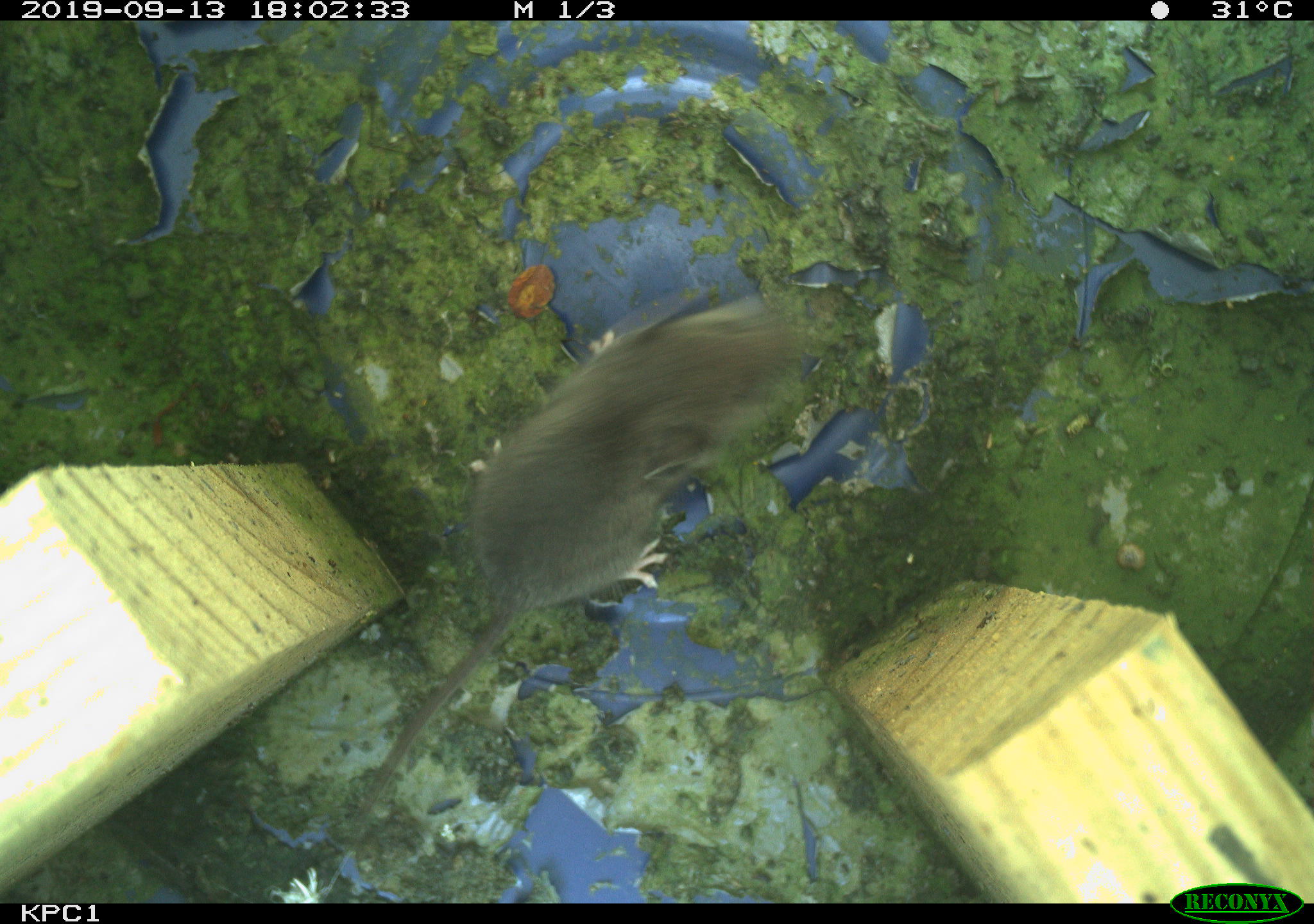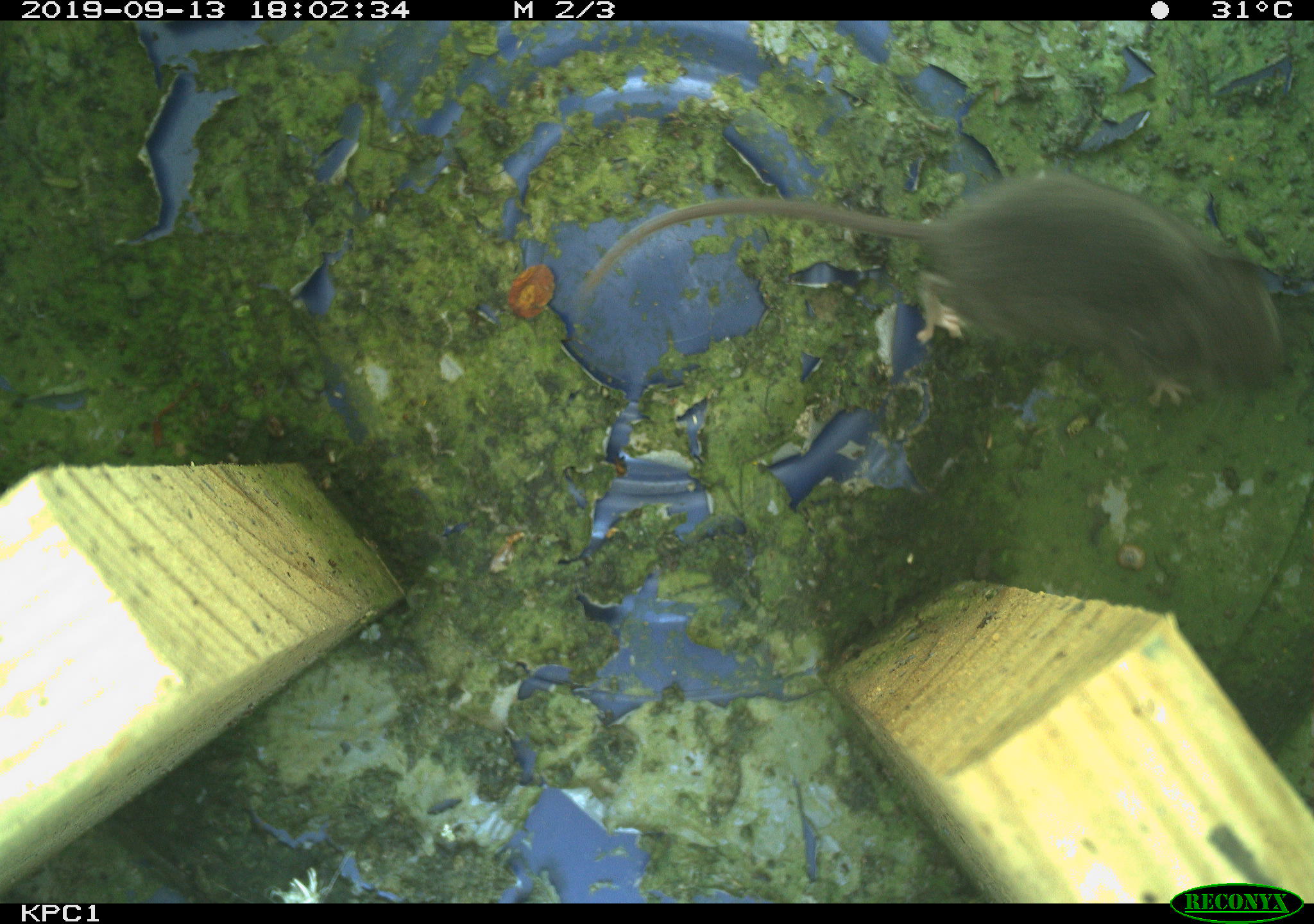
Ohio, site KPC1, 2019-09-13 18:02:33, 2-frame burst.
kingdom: Animalia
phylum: Chordata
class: Mammalia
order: Rodentia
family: Cricetidae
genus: Peromyscus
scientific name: Peromyscus leucopus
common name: white-footed mouse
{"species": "white-footed mouse (Peromyscus leucopus)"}